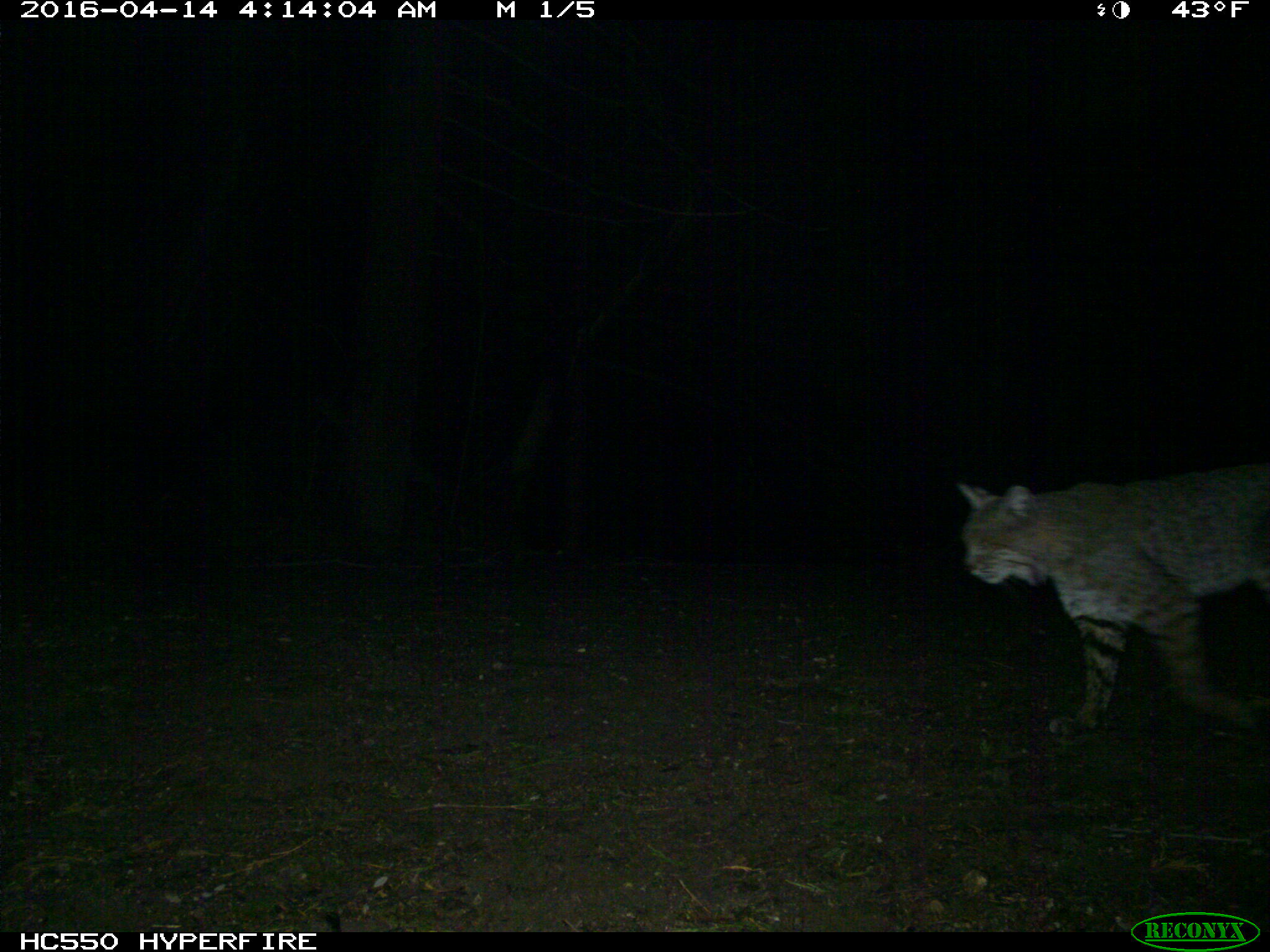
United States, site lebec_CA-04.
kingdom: Animalia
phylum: Chordata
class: Mammalia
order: Carnivora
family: Felidae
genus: Lynx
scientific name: Lynx rufus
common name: bobcat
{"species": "Lynx rufus (bobcat)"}